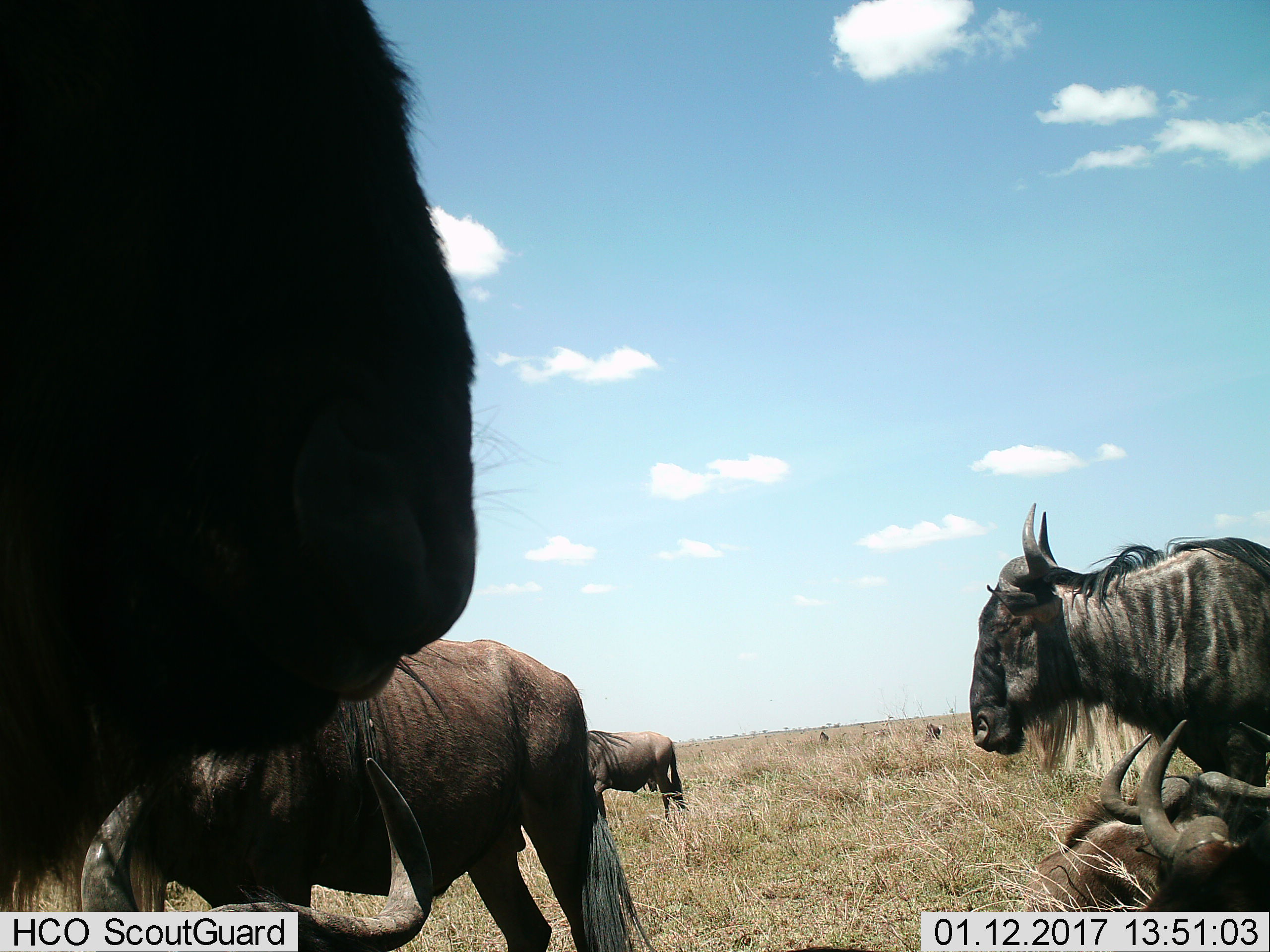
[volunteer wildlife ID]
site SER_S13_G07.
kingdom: Animalia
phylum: Chordata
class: Mammalia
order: Artiodactyla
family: Bovidae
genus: Connochaetes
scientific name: Connochaetes taurinus taurinus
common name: blue wildebeest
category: wildebeestblue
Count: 7.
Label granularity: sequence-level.